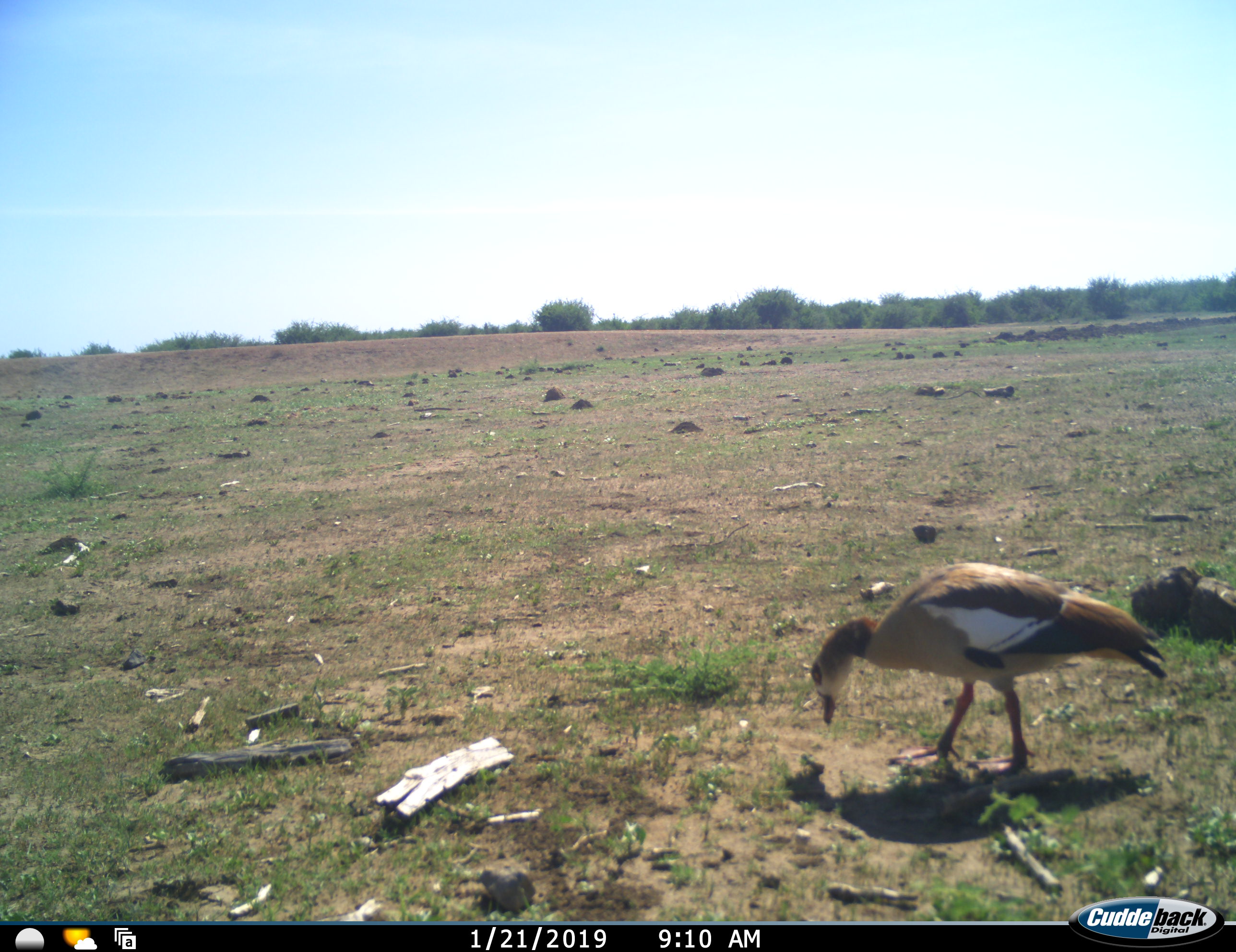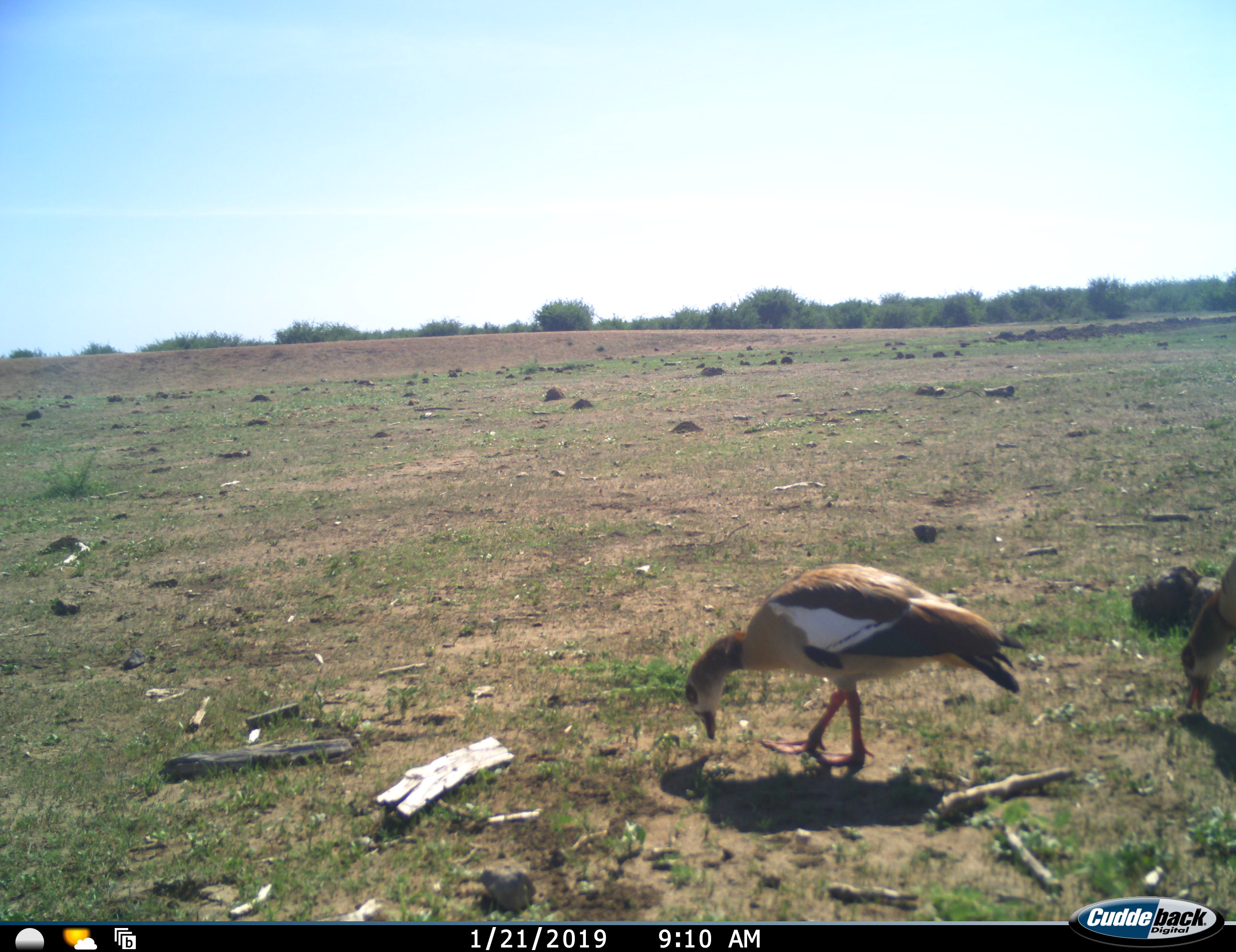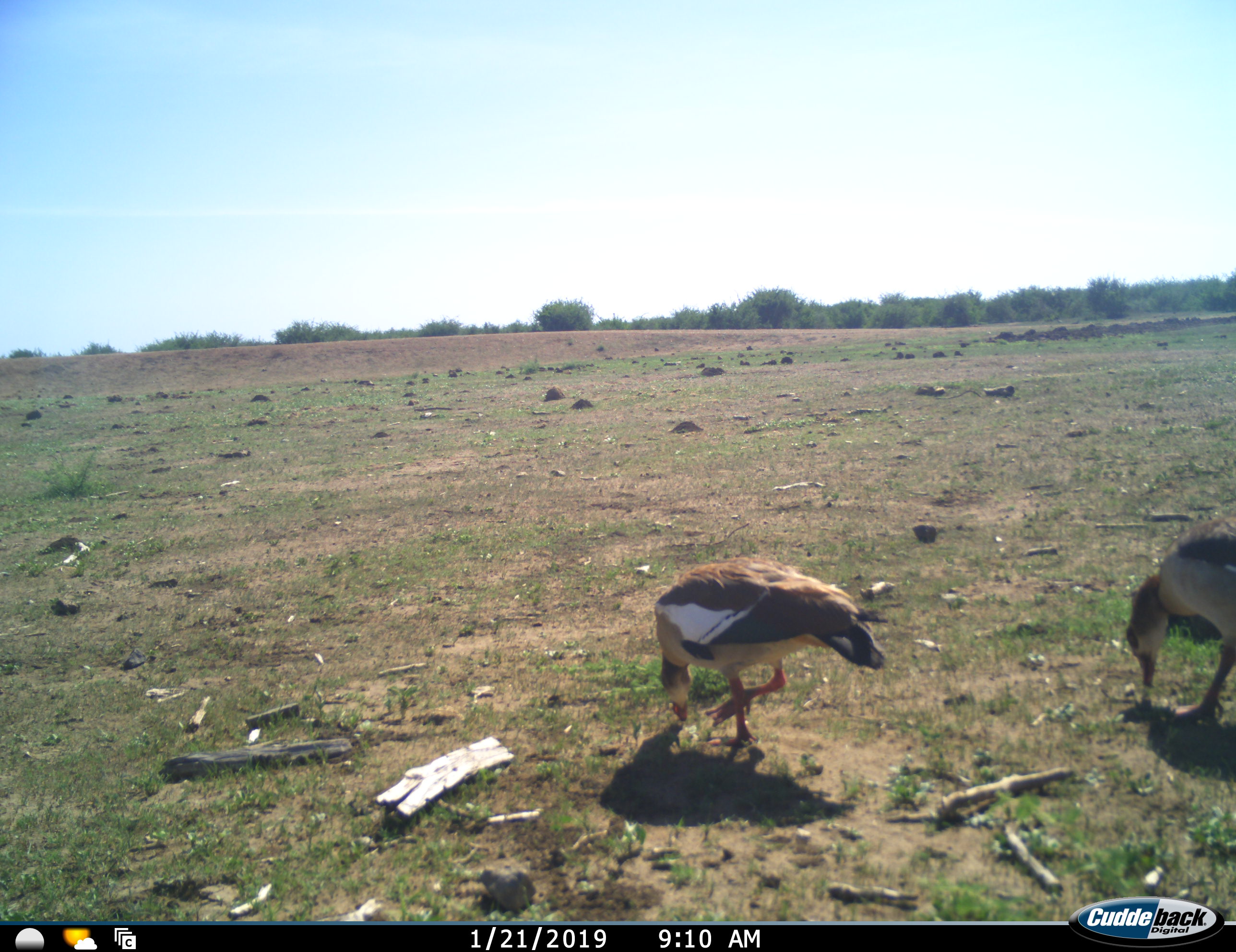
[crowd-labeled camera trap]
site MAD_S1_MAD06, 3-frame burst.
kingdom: Animalia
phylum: Chordata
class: Aves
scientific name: Aves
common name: bird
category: birdother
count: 2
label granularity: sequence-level